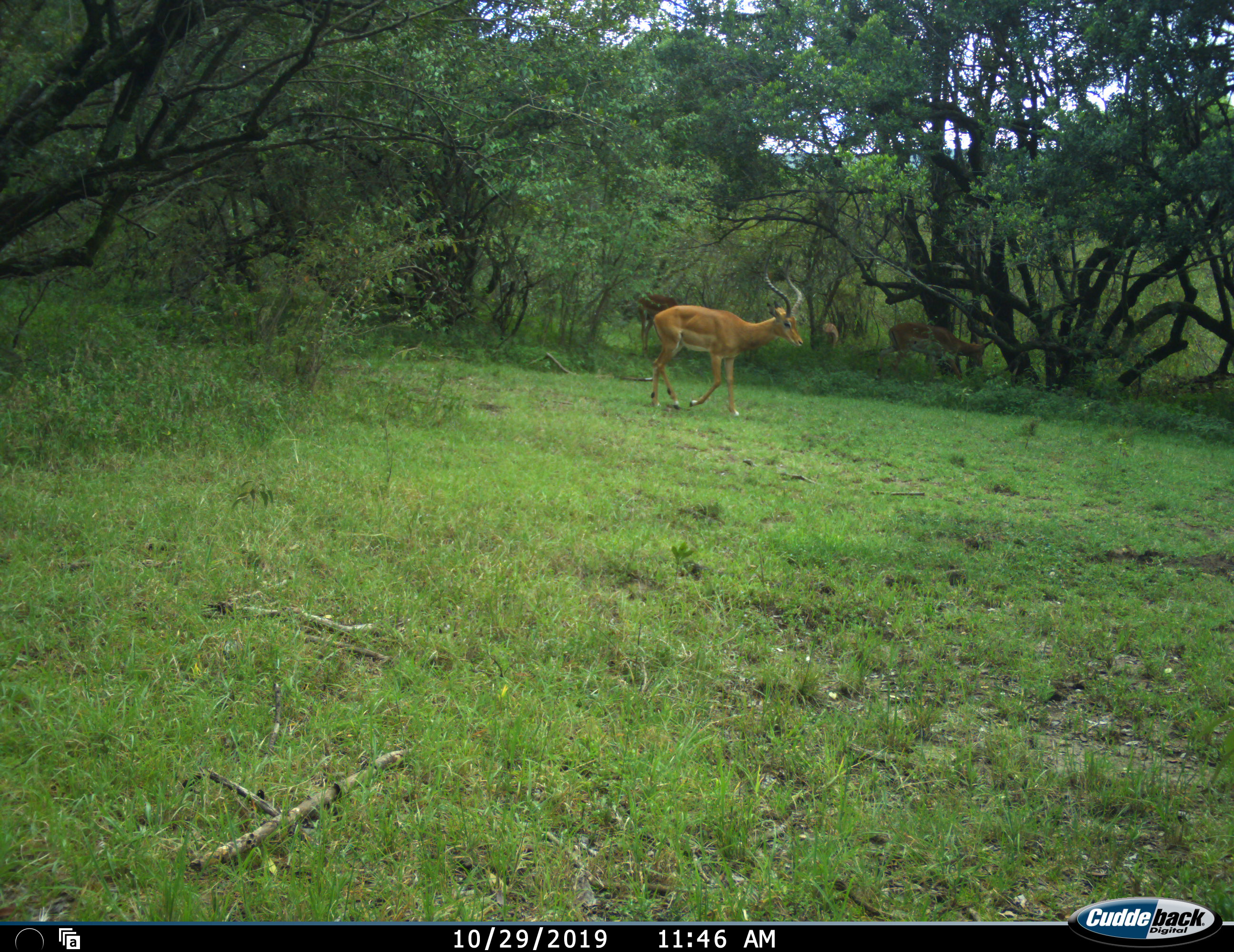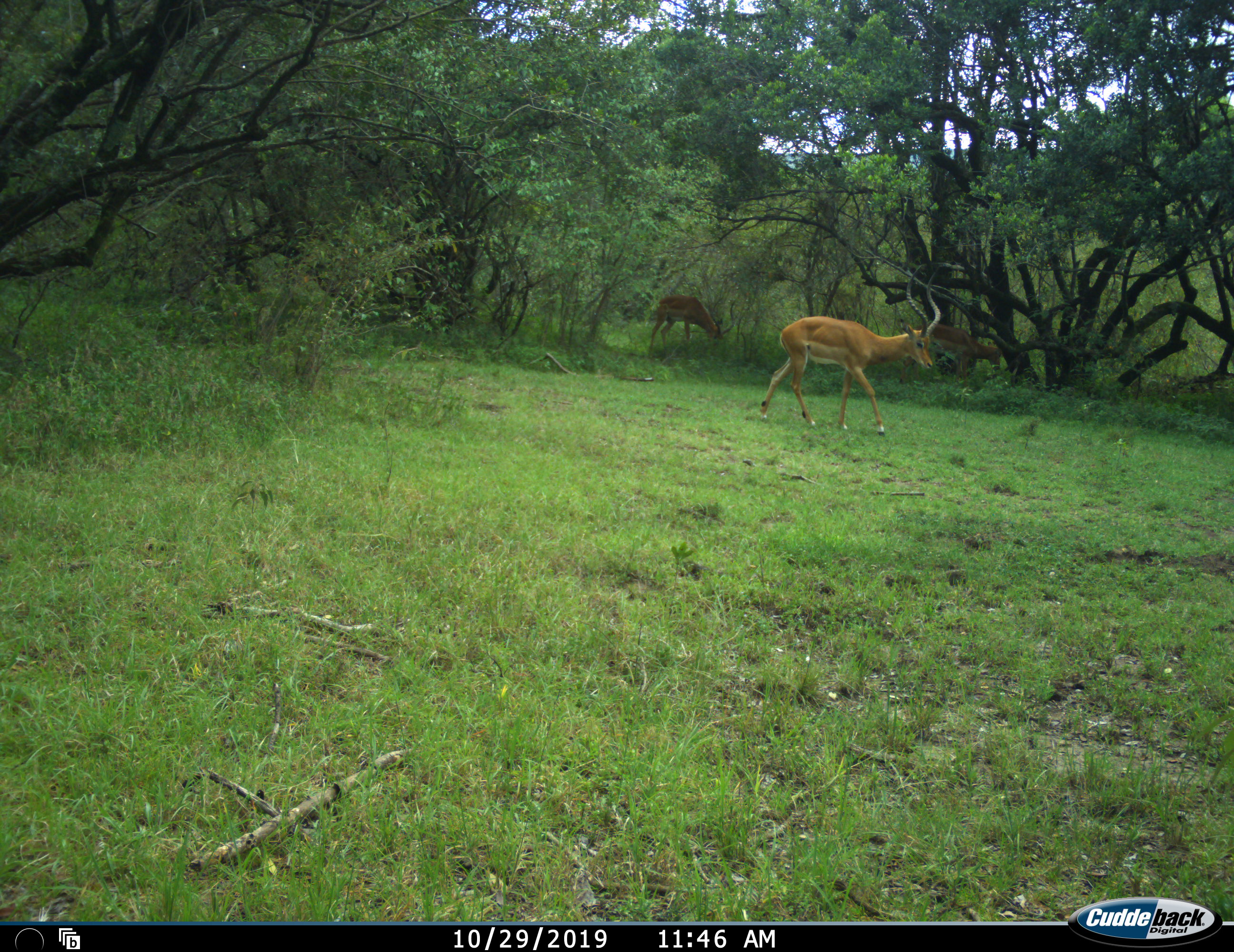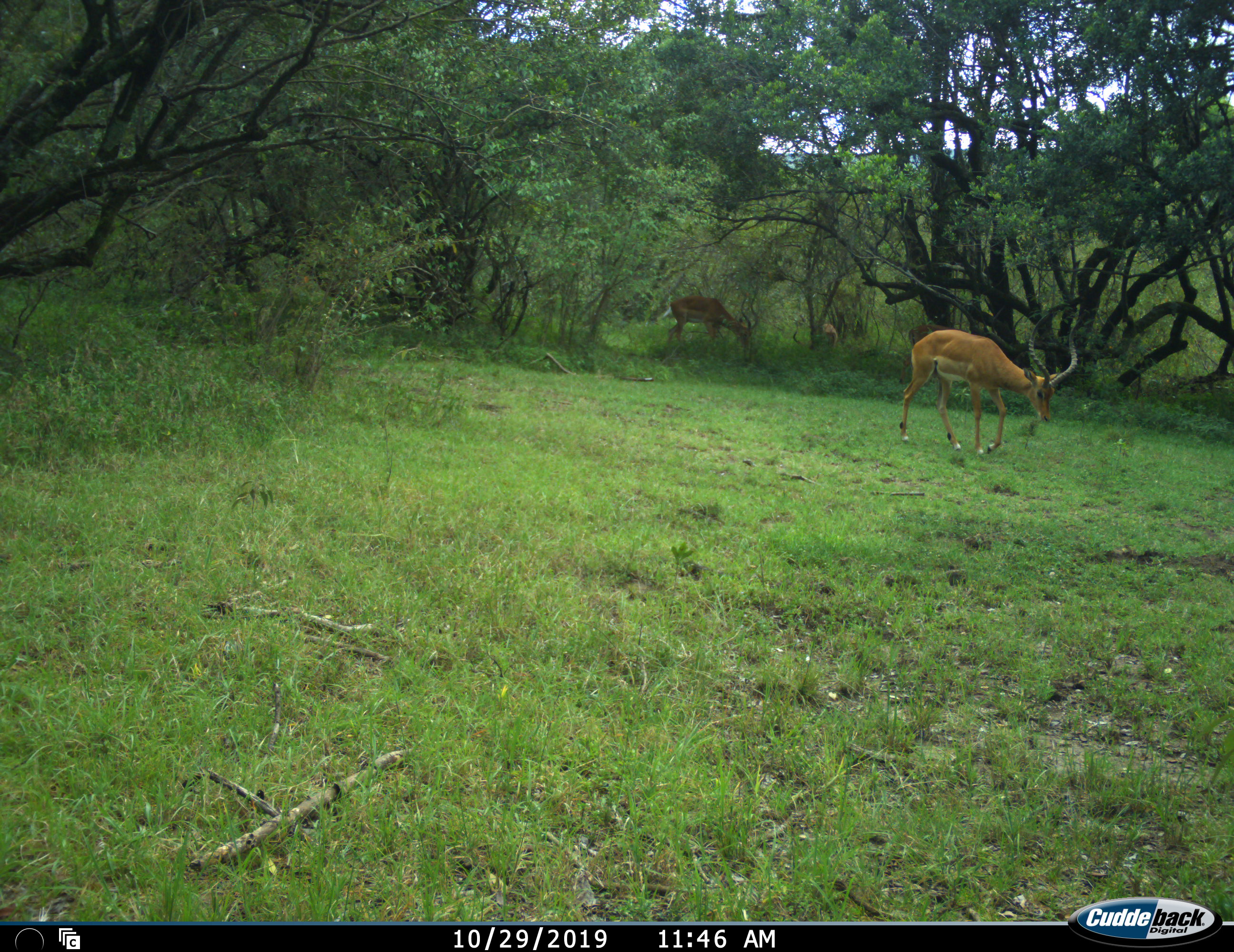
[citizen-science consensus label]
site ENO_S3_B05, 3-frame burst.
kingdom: Animalia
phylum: Chordata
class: Mammalia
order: Artiodactyla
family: Bovidae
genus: Aepyceros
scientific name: Aepyceros melampus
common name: impala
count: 3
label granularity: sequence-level